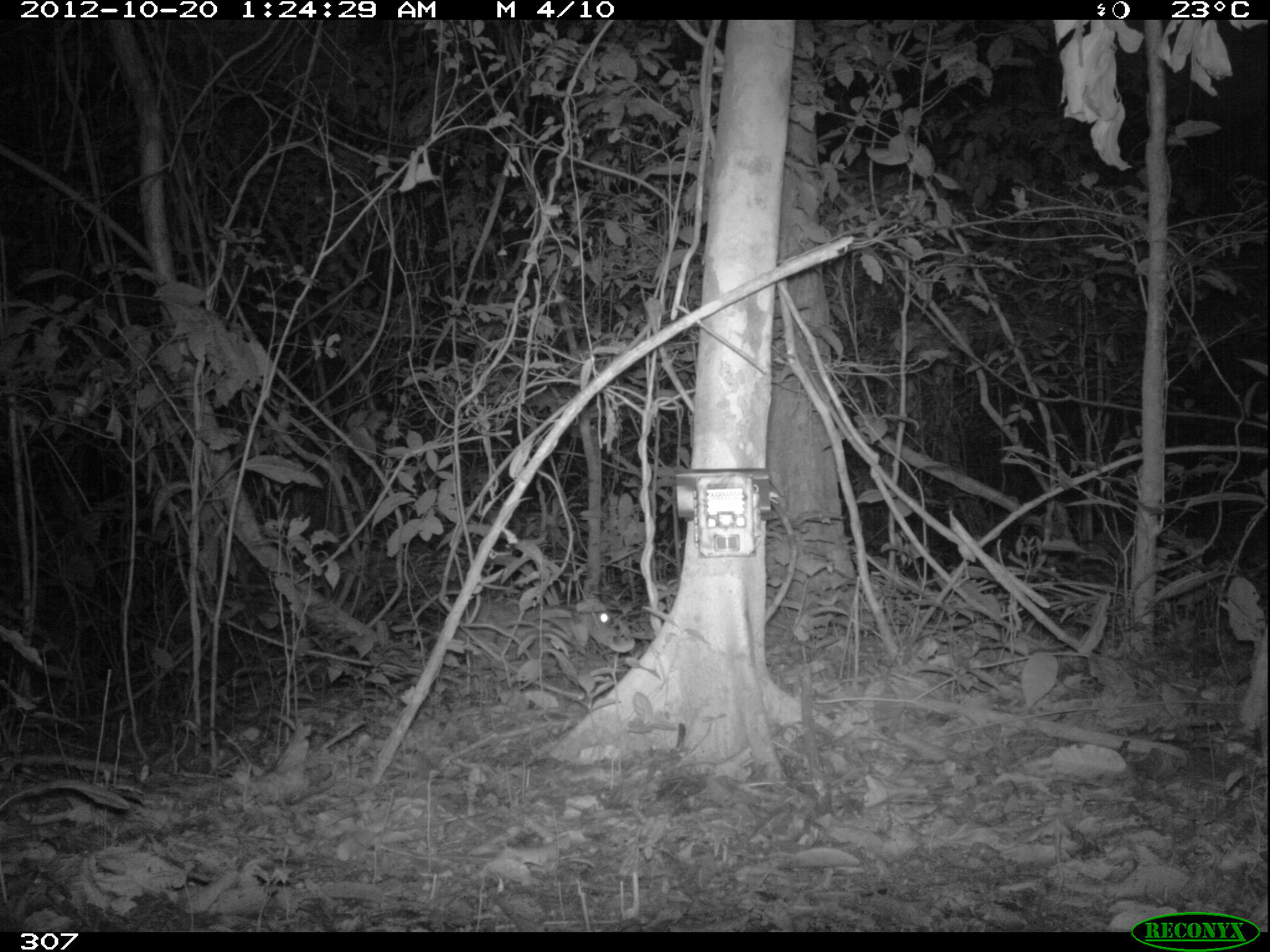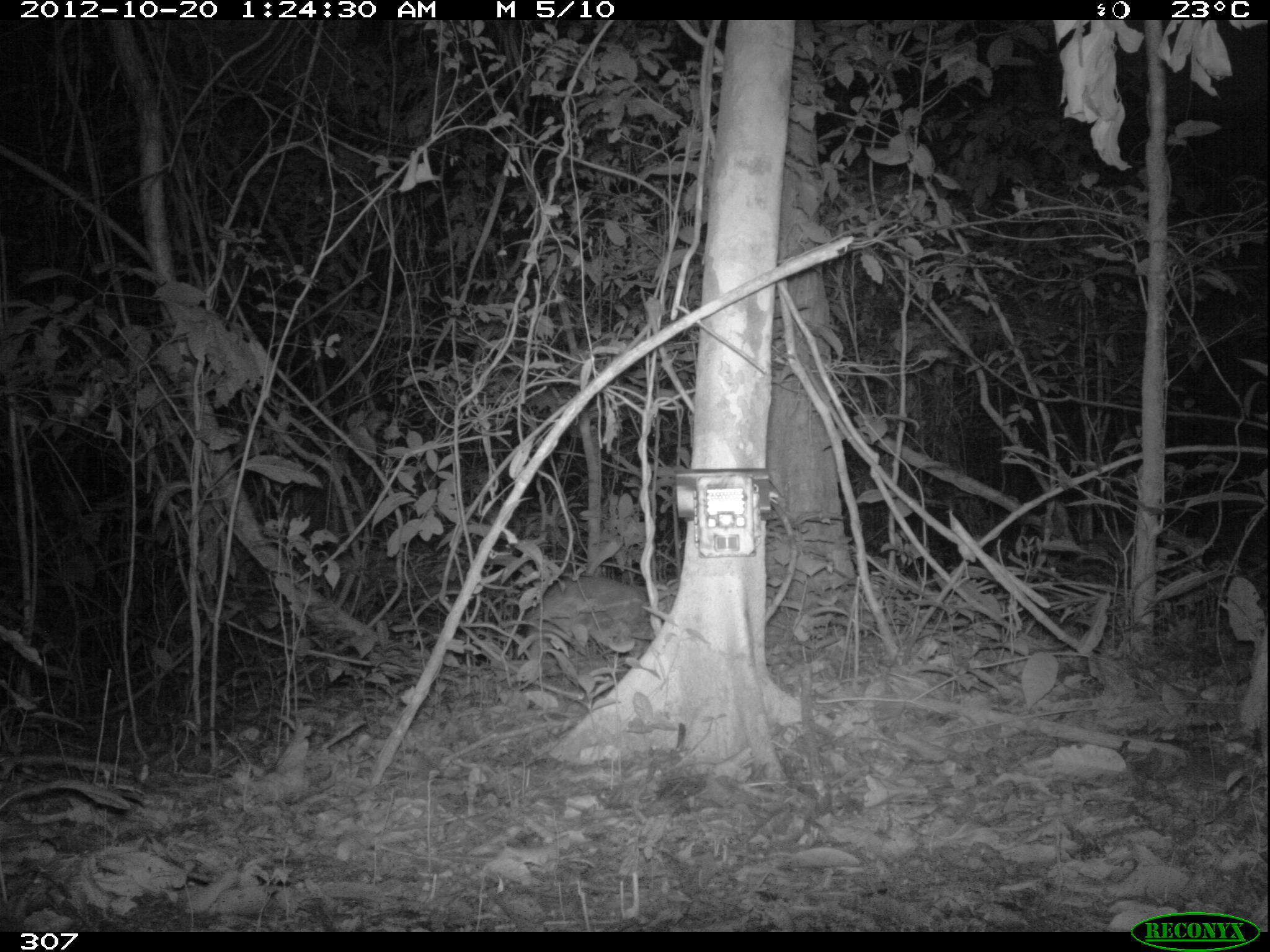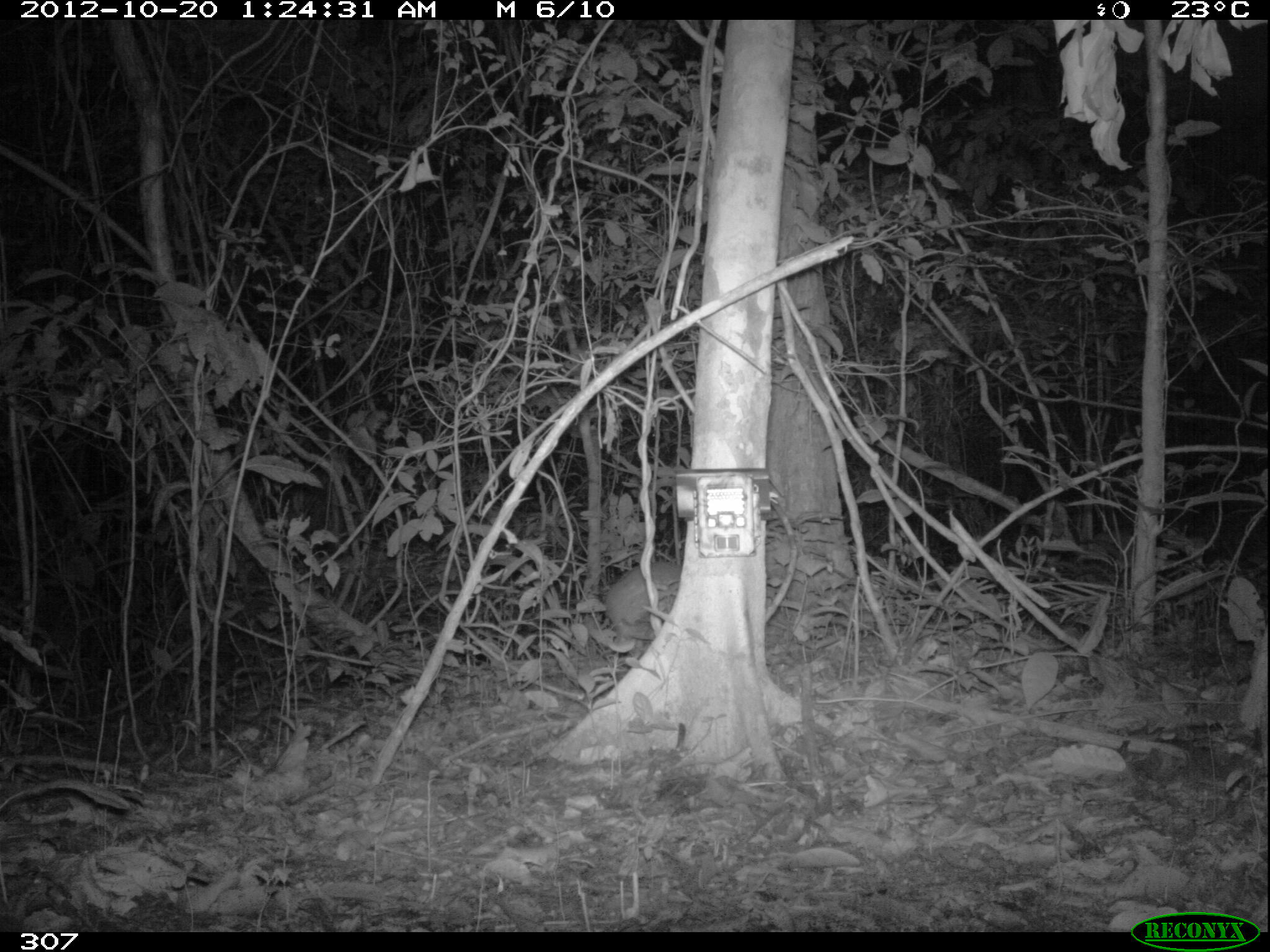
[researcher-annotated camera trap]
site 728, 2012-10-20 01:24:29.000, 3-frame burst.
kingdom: Animalia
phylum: Chordata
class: Mammalia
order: Rodentia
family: Cuniculidae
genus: Cuniculus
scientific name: Cuniculus paca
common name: spotted paca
Cuniculus paca (spotted paca).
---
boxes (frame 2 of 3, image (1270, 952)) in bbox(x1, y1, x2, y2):
cuniculus paca: bbox(525, 573, 674, 653)